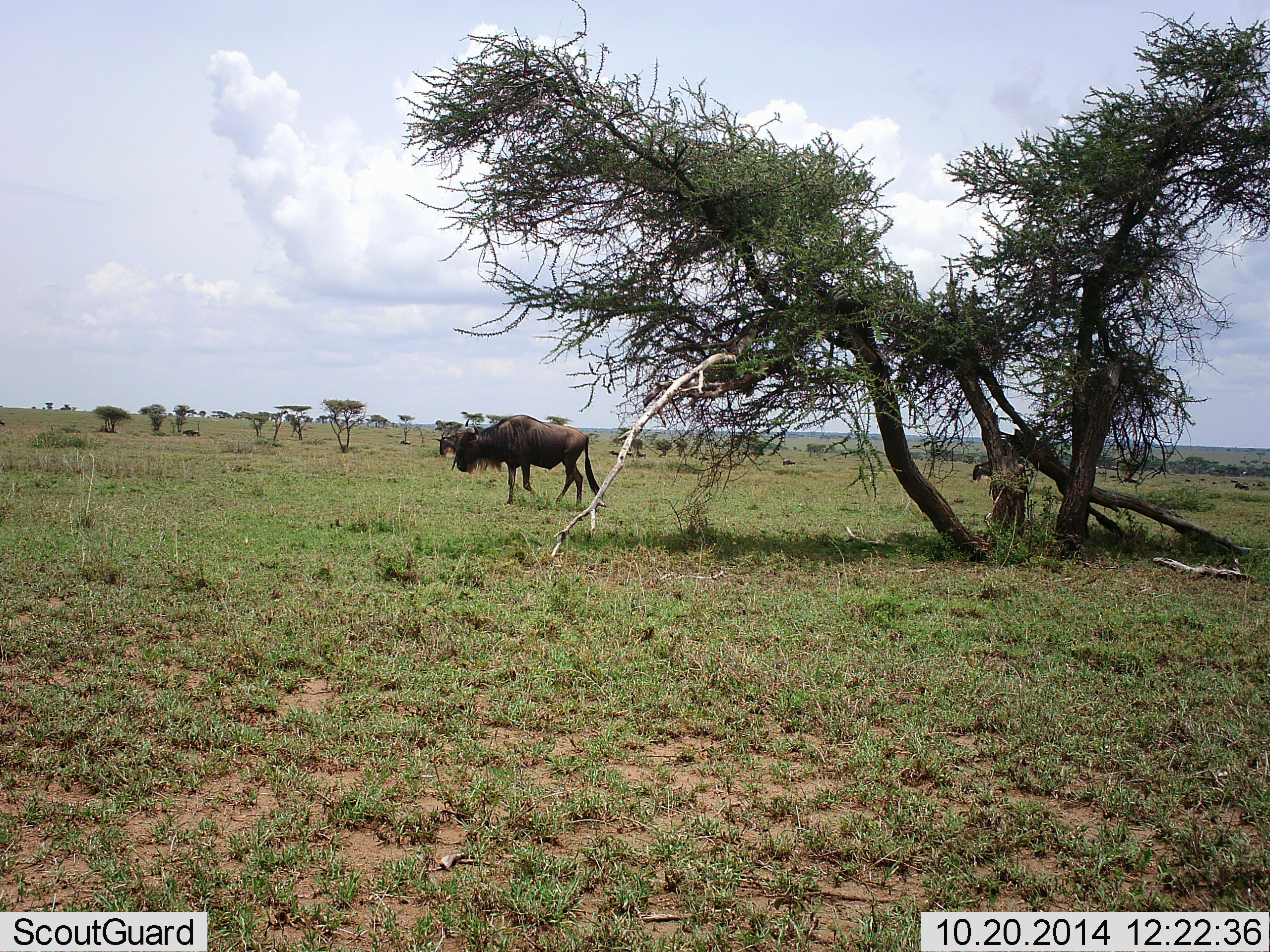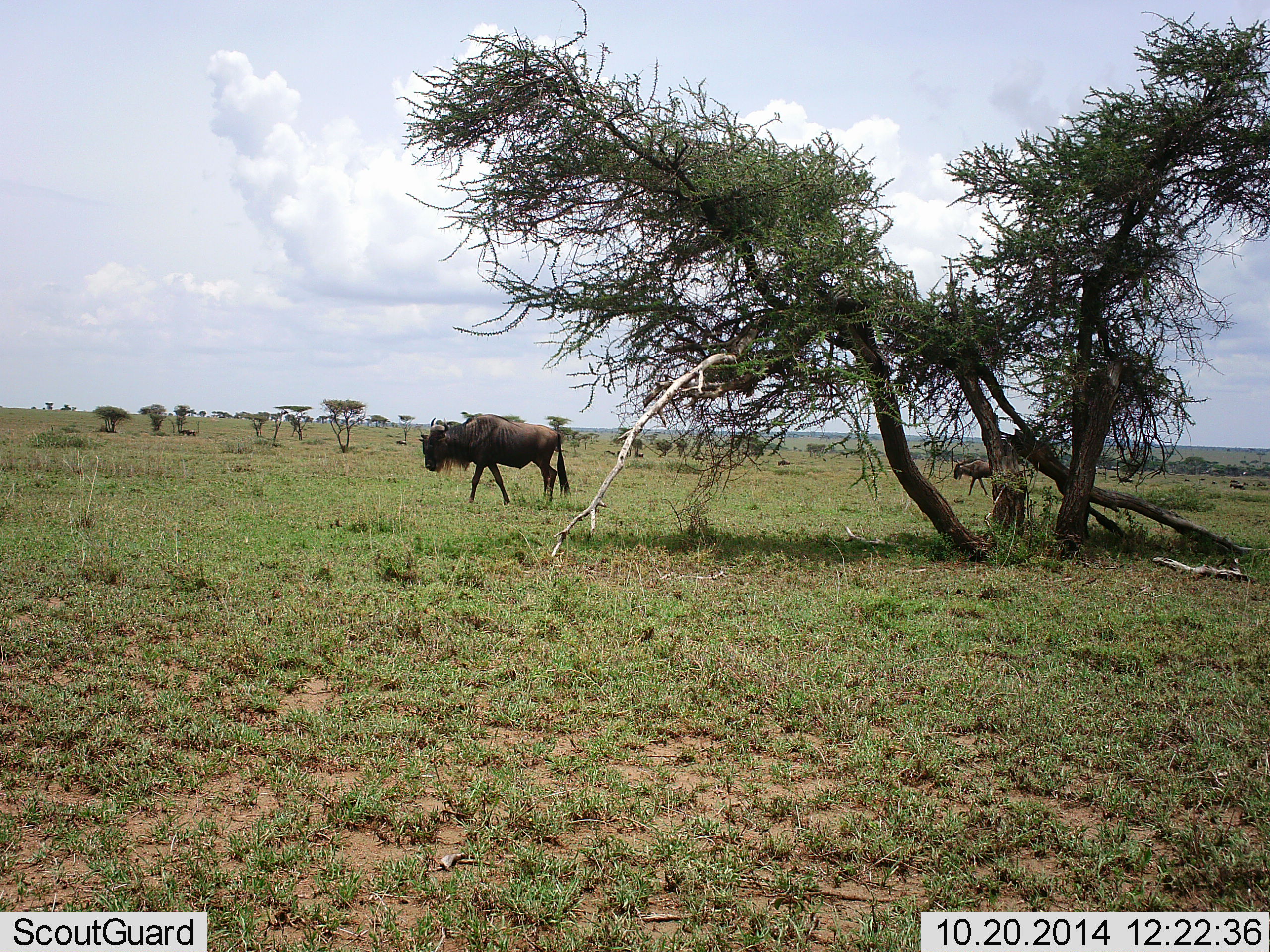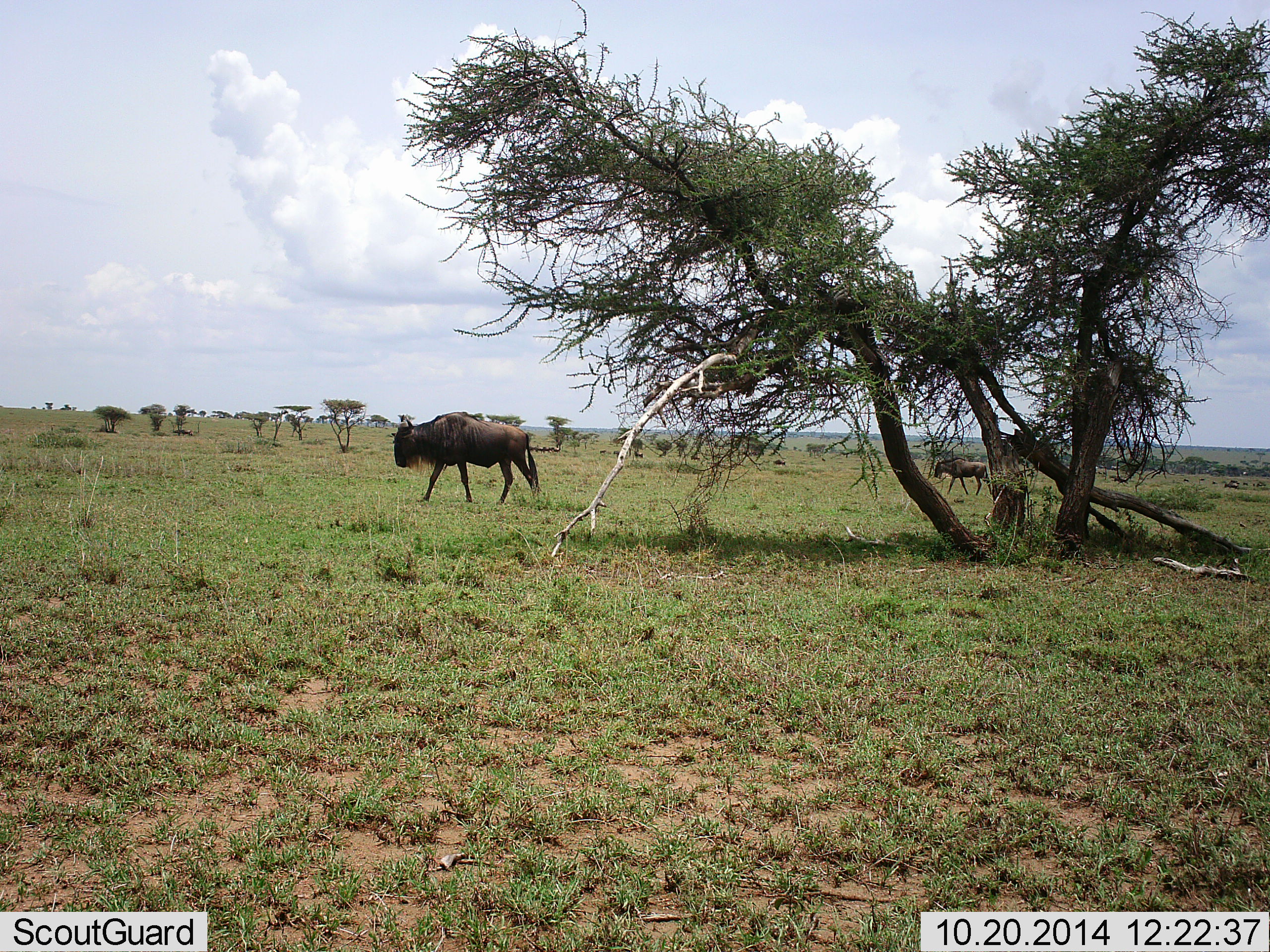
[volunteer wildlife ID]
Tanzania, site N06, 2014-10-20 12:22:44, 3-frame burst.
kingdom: Animalia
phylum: Chordata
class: Mammalia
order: Artiodactyla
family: Bovidae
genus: Connochaetes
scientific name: Connochaetes taurinus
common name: blue wildebeest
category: wildebeest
Wildebeest (blue wildebeest) (Connochaetes taurinus), count 6. Behavior (volunteer vote fractions): standing 30%, resting 0%, moving 90%, interacting 0%. Young present (vote fraction): 0%. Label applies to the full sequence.